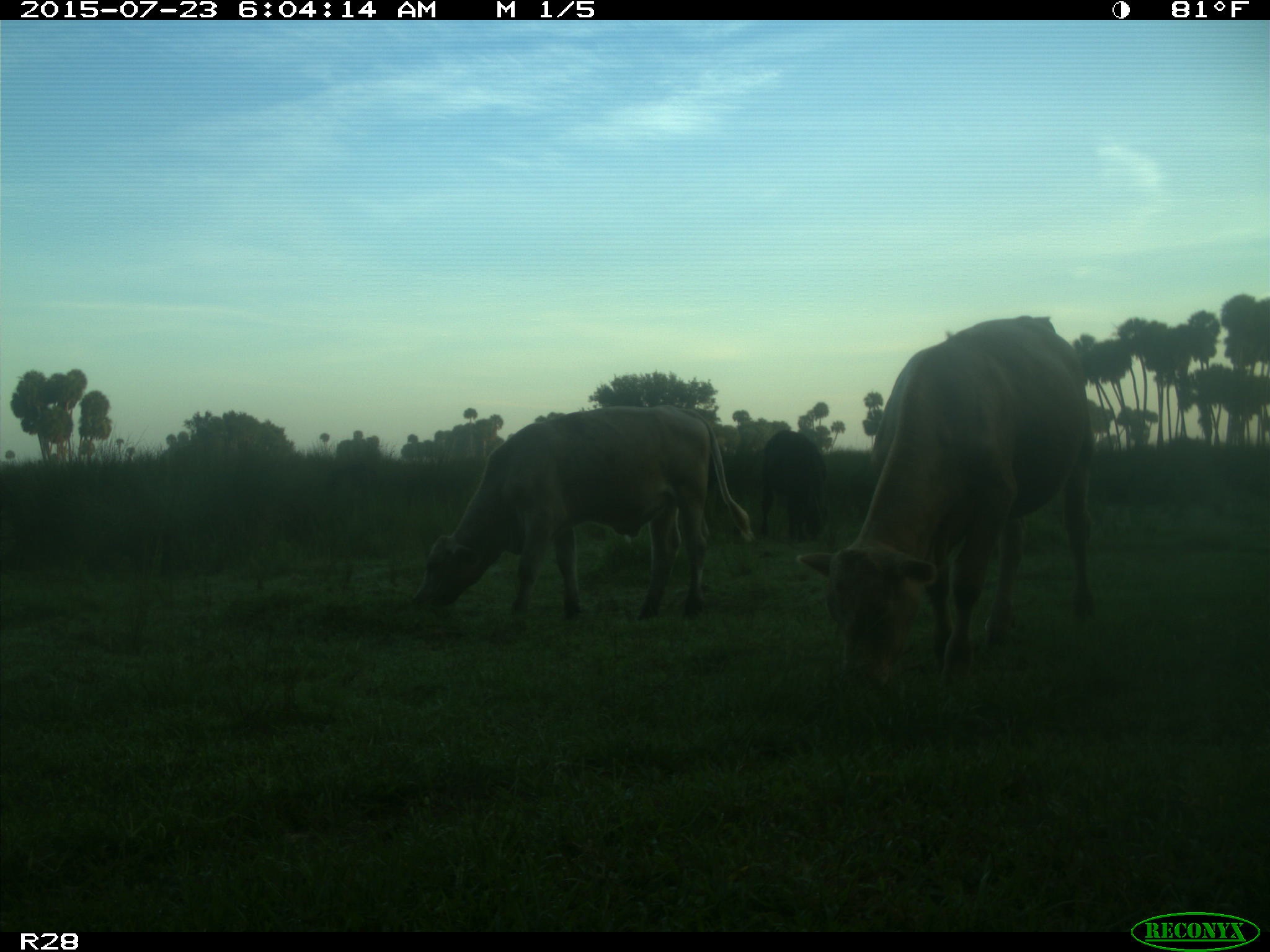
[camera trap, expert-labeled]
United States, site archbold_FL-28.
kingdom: Animalia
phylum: Chordata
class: Mammalia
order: Artiodactyla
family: Bovidae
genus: Bos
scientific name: Bos taurus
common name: domestic cow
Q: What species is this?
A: Bos taurus (domestic cow).